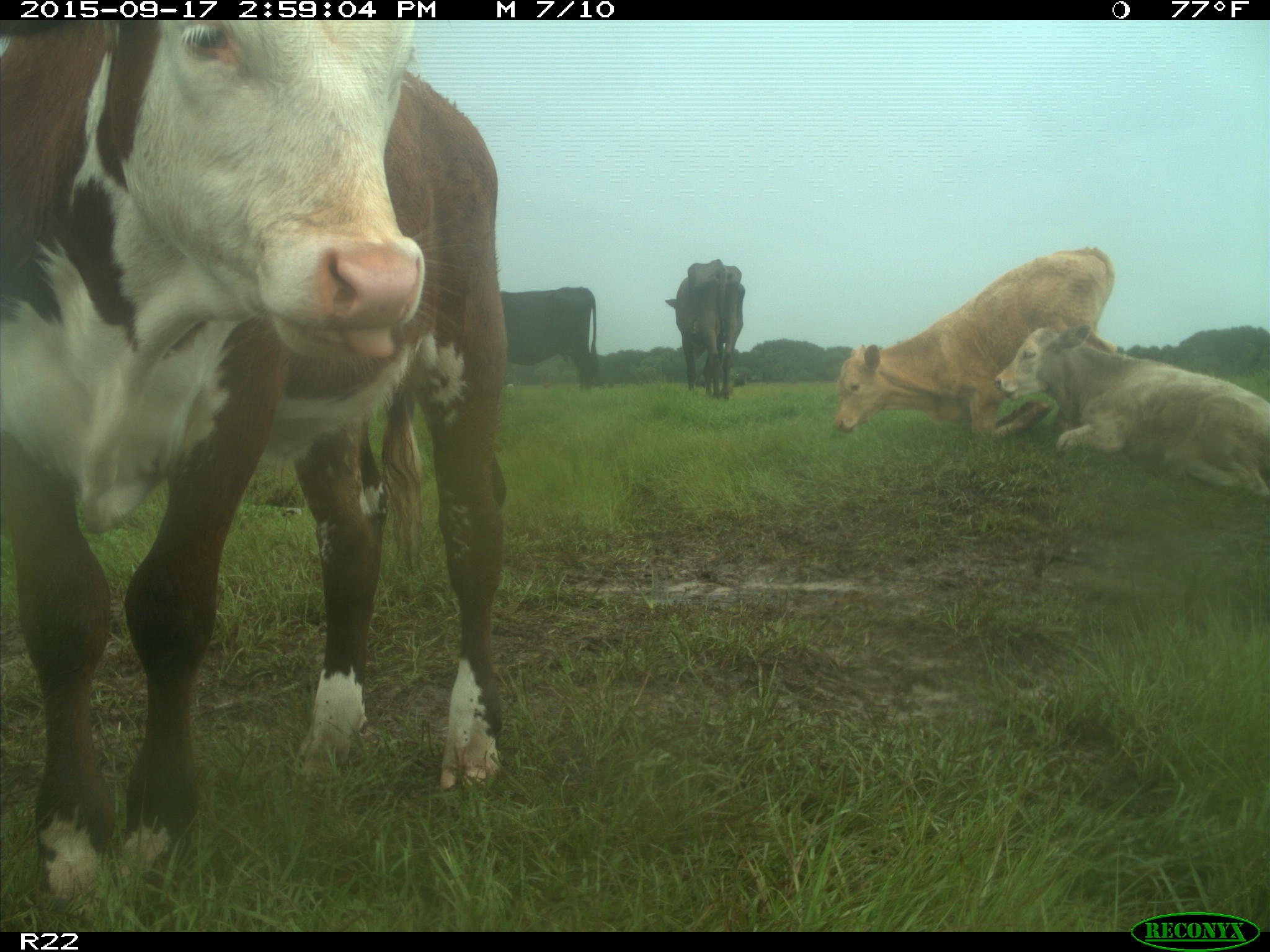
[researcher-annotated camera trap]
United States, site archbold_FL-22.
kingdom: Animalia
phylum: Chordata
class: Mammalia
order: Artiodactyla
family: Bovidae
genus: Bos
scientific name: Bos taurus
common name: domestic cow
Bos taurus (domestic cow).